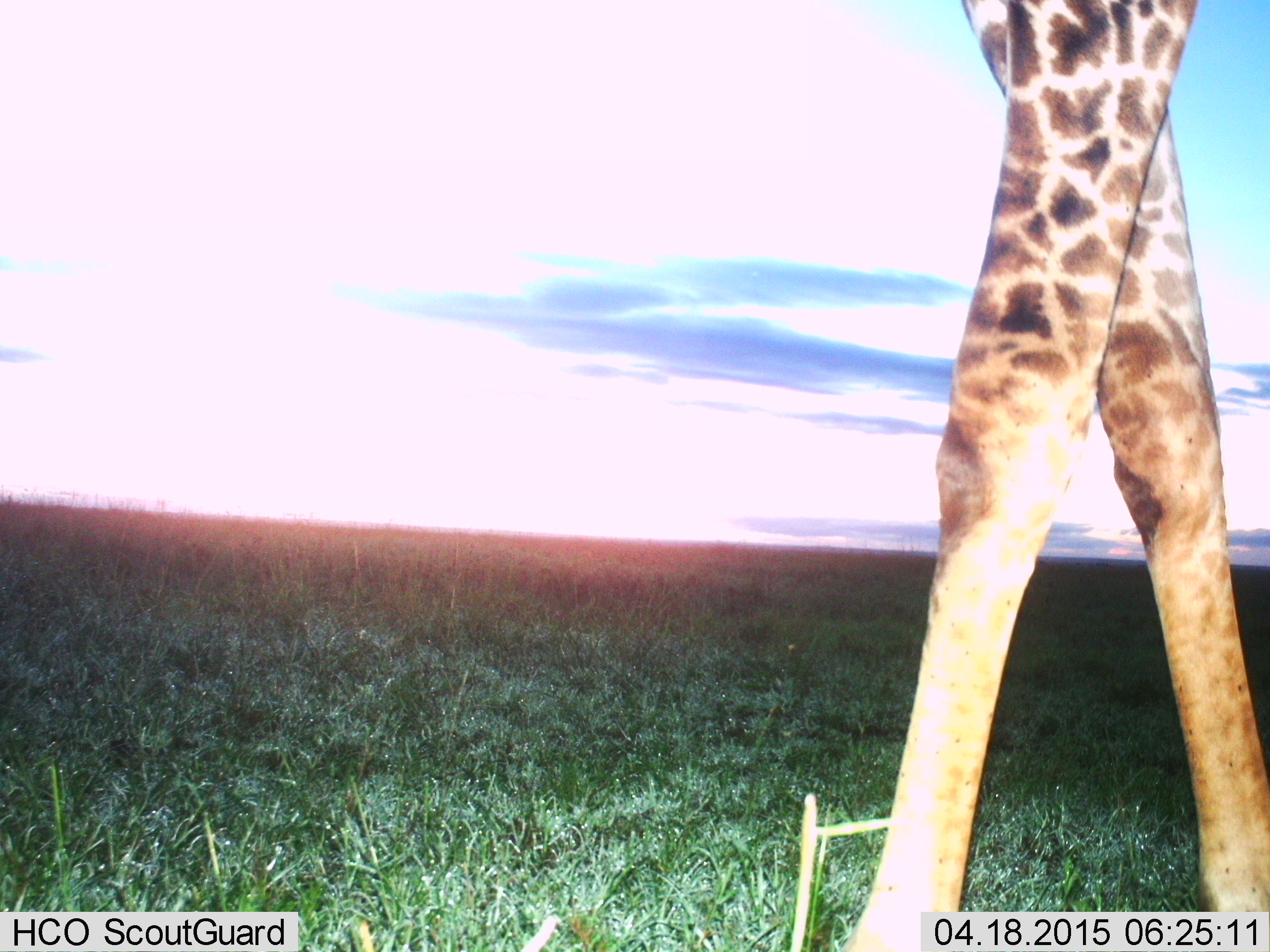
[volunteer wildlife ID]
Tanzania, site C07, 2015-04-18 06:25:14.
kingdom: Animalia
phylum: Chordata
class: Mammalia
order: Artiodactyla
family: Giraffidae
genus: Giraffa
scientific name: Giraffa camelopardalis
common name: giraffe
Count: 1.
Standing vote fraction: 30%.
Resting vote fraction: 0%.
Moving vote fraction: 70%.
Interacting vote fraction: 0%.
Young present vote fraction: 0%.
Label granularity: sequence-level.